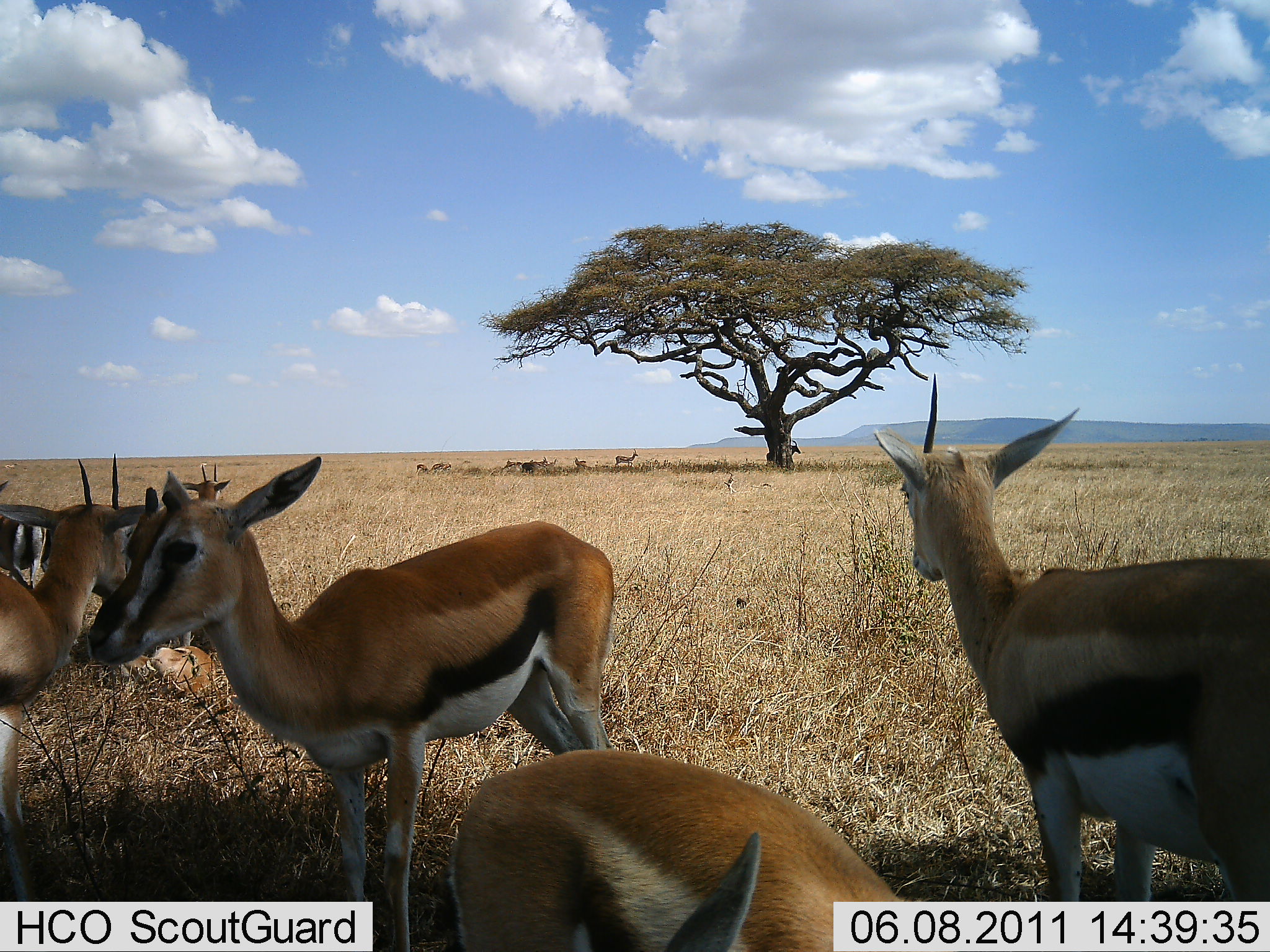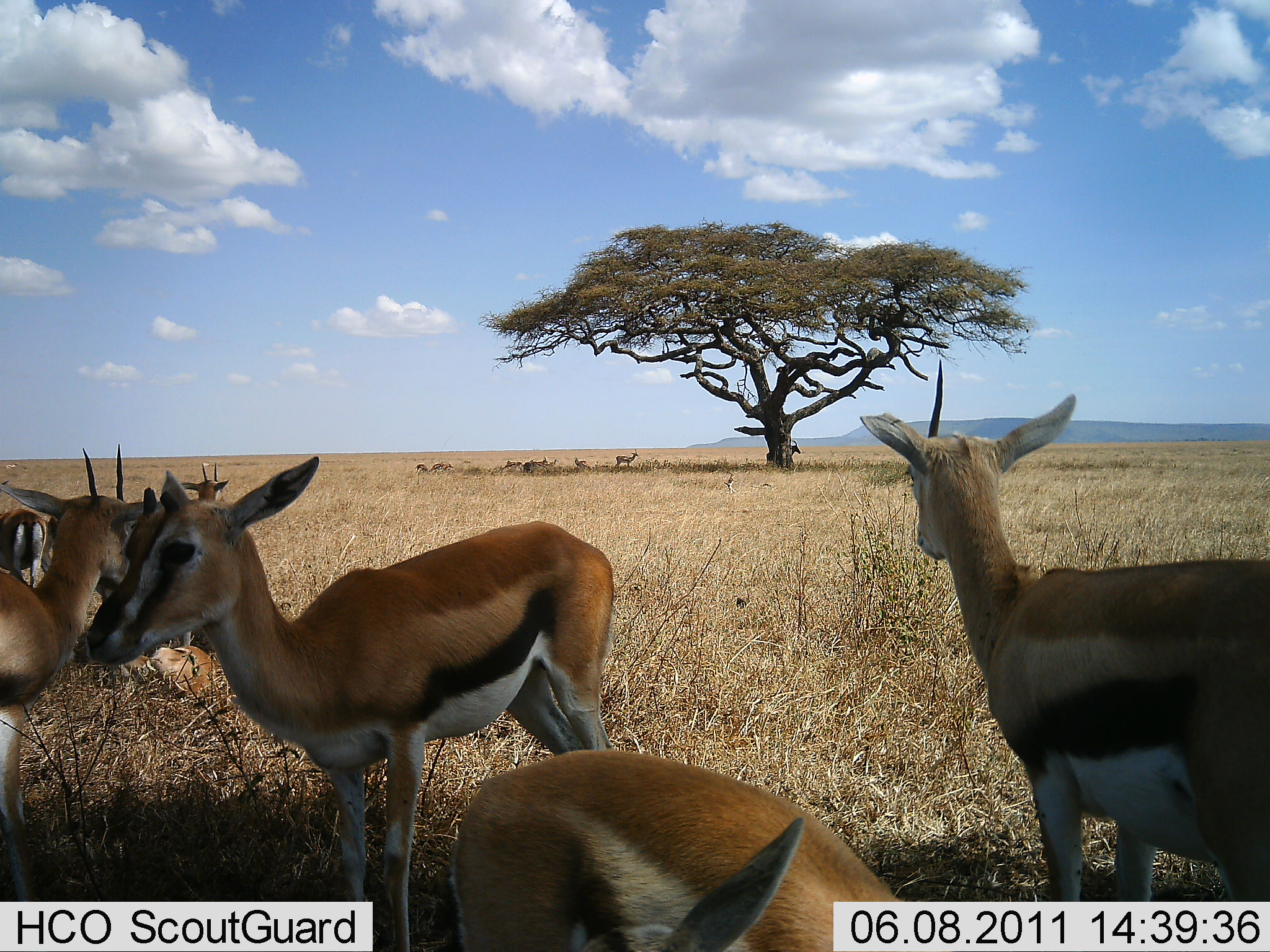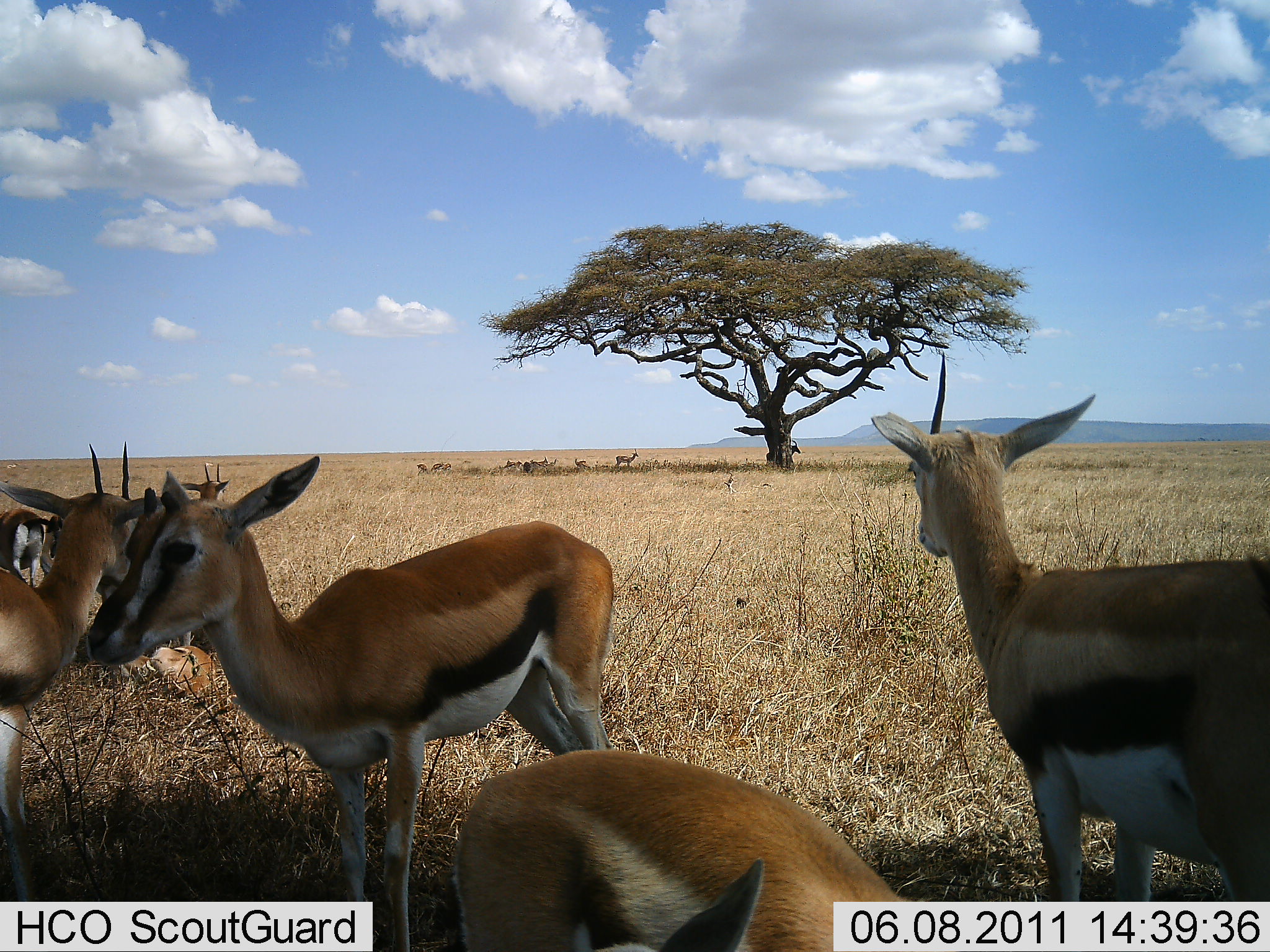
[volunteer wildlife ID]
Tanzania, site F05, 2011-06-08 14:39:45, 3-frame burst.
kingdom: Animalia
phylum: Chordata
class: Mammalia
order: Artiodactyla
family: Bovidae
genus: Eudorcas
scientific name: Eudorcas thomsonii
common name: thomson's gazelle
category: gazellethomsons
Gazellethomsons (thomson's gazelle) (Eudorcas thomsonii), count 11-50. Behavior (volunteer vote fractions): standing 80%, resting 47%, moving 0%, interacting 0%. Young present (vote fraction): 0%. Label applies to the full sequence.